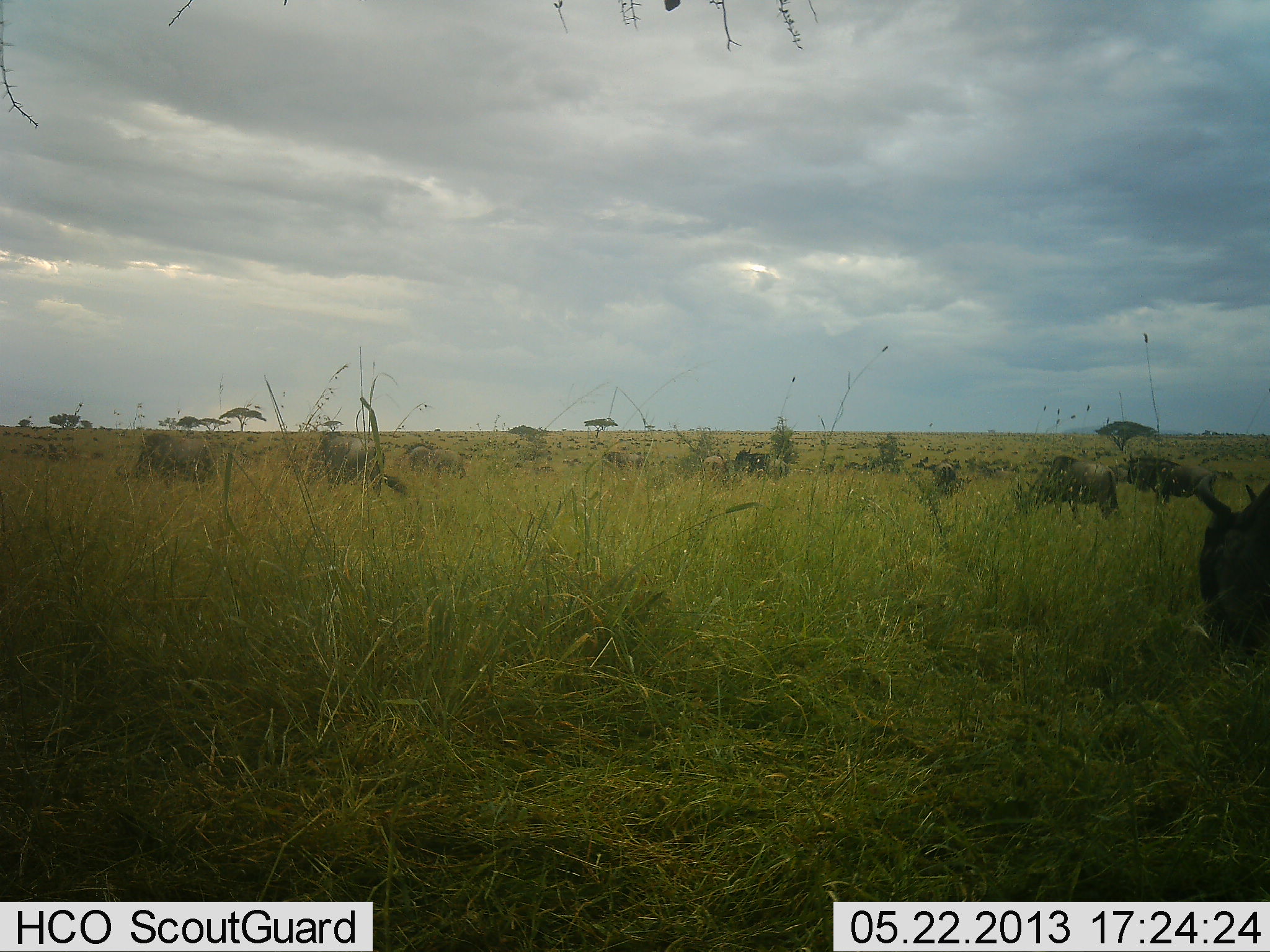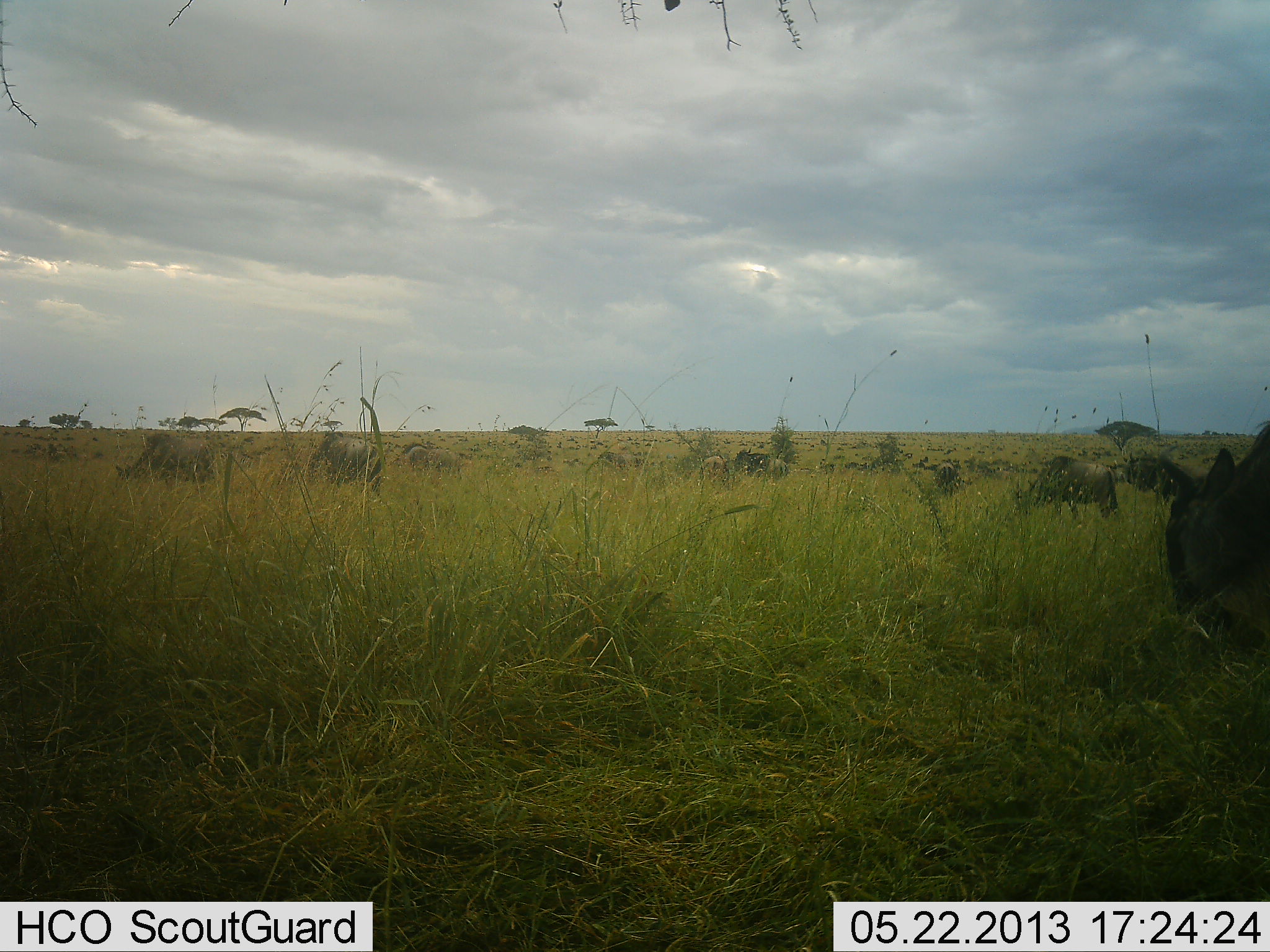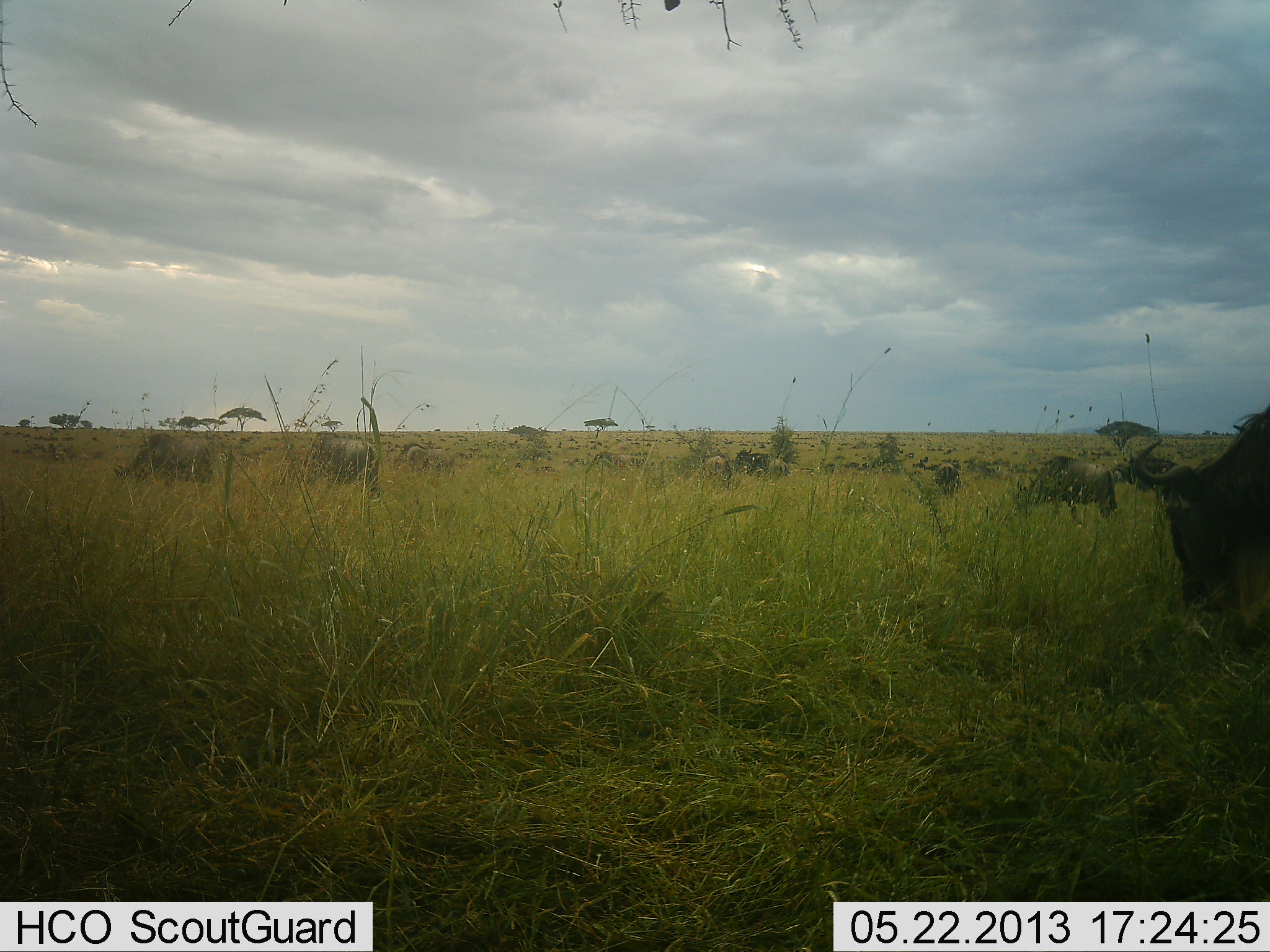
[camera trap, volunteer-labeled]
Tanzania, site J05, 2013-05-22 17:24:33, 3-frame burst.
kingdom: Animalia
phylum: Chordata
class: Mammalia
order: Artiodactyla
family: Bovidae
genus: Connochaetes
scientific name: Connochaetes taurinus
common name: blue wildebeest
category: wildebeest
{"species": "wildebeest (blue wildebeest) (Connochaetes taurinus)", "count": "11-50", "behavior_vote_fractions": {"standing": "56%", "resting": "4%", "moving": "24%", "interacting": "0%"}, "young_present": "0%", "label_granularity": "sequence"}